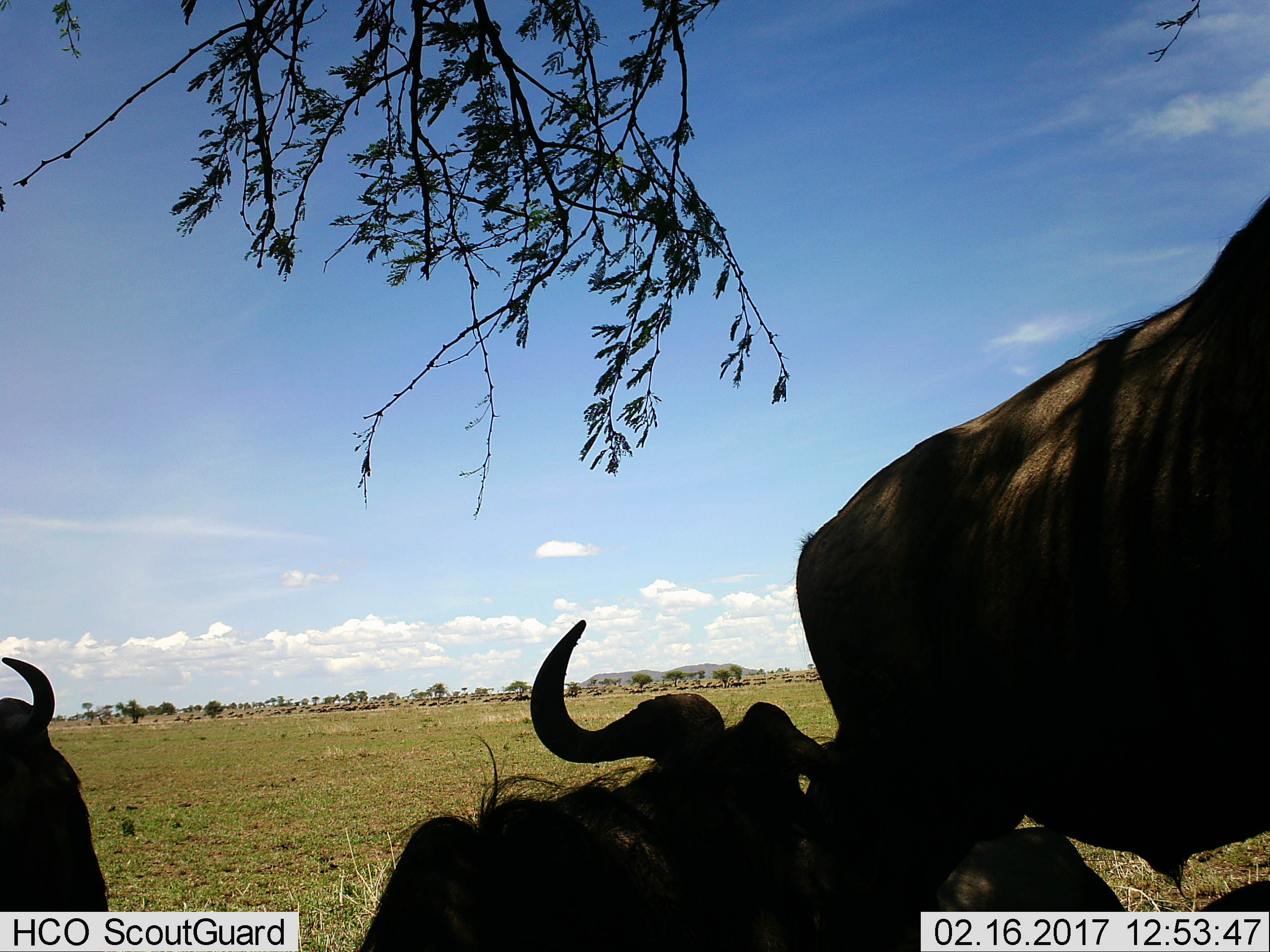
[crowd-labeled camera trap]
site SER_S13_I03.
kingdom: Animalia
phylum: Chordata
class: Mammalia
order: Artiodactyla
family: Bovidae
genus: Connochaetes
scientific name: Connochaetes taurinus taurinus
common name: blue wildebeest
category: wildebeestblue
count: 3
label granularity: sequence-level